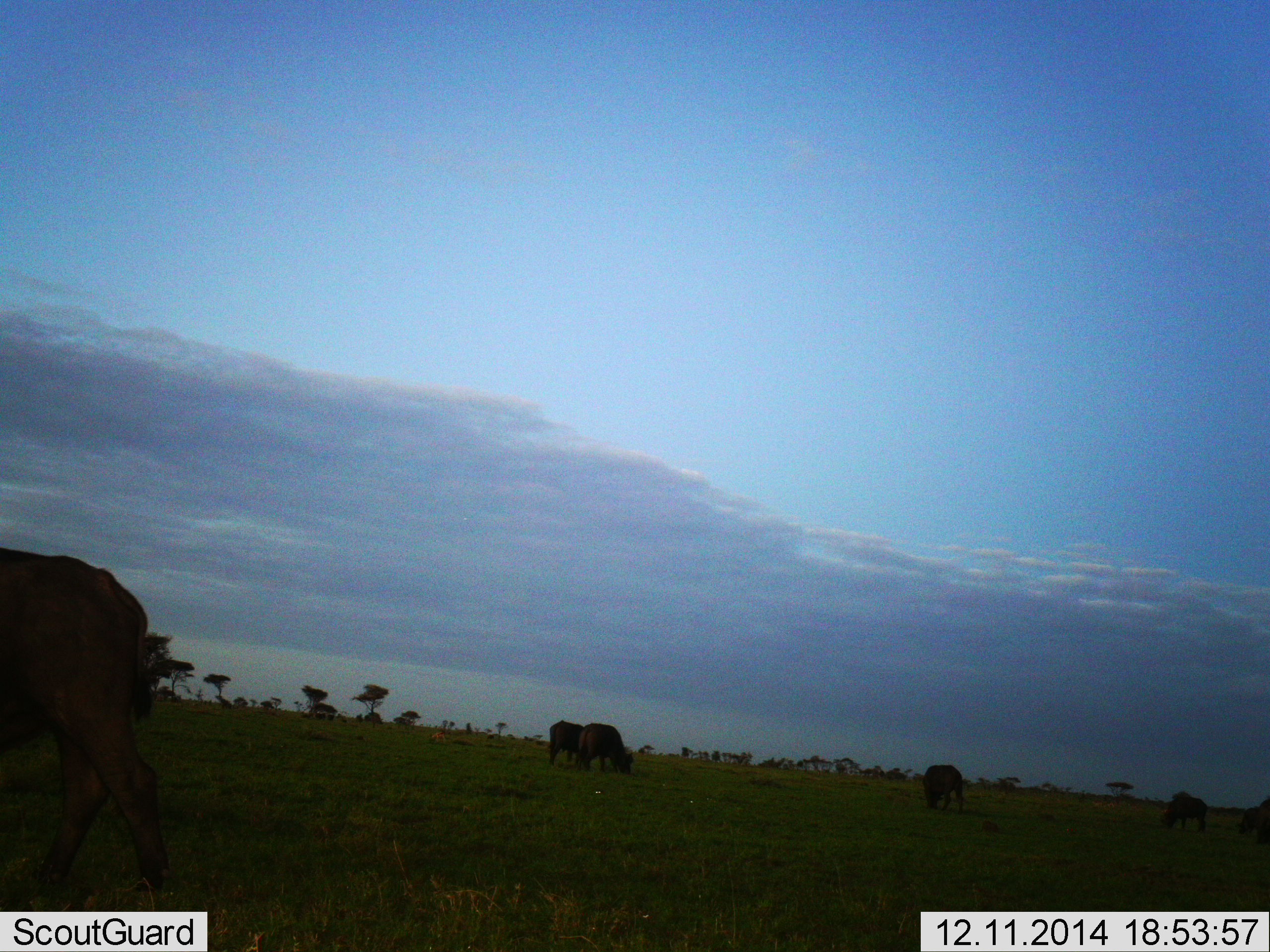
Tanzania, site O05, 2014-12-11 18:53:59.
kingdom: Animalia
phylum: Chordata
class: Mammalia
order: Artiodactyla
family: Bovidae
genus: Connochaetes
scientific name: Connochaetes taurinus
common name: blue wildebeest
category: wildebeest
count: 5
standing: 60%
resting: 0%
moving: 0%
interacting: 0%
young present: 0%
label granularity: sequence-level